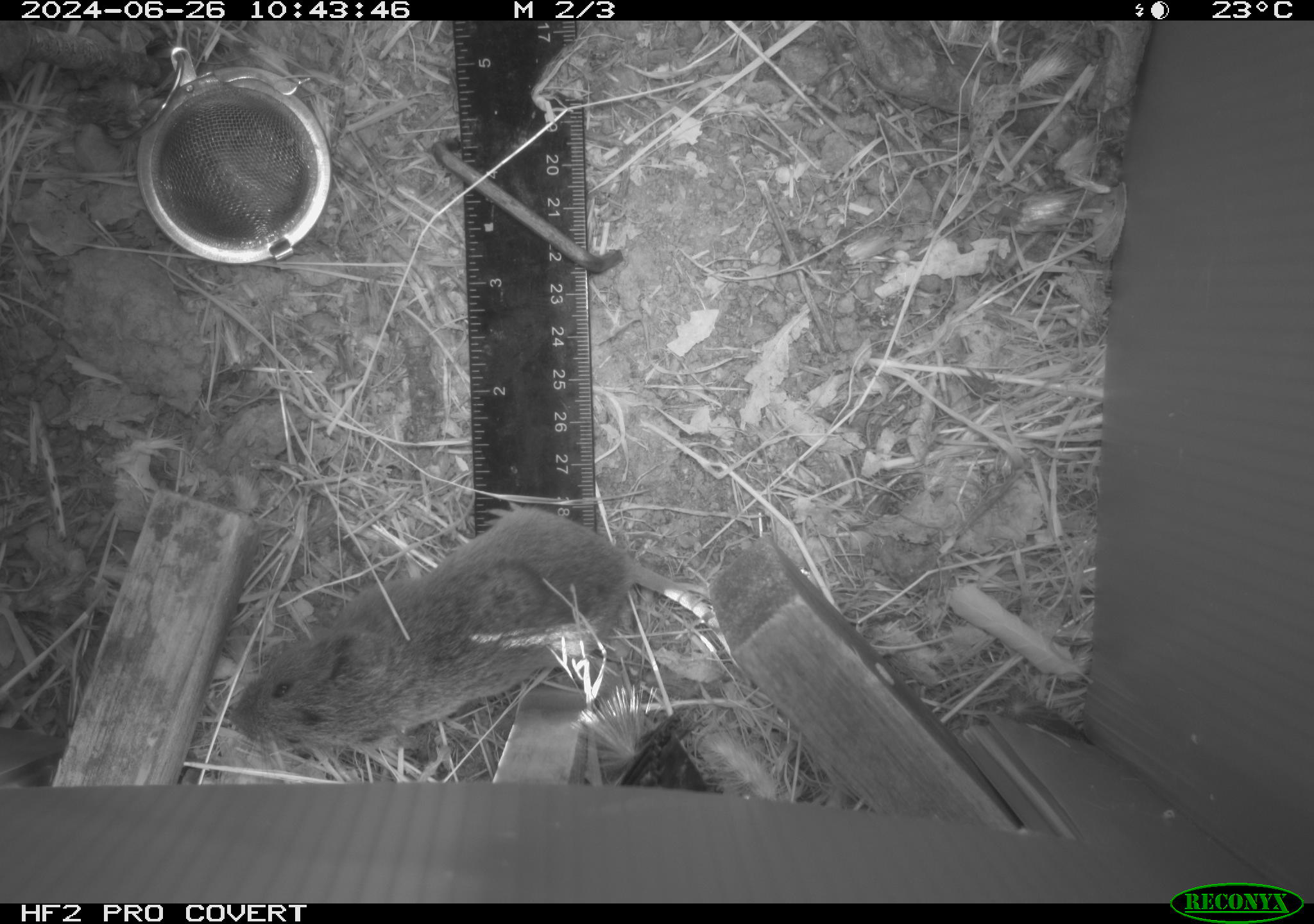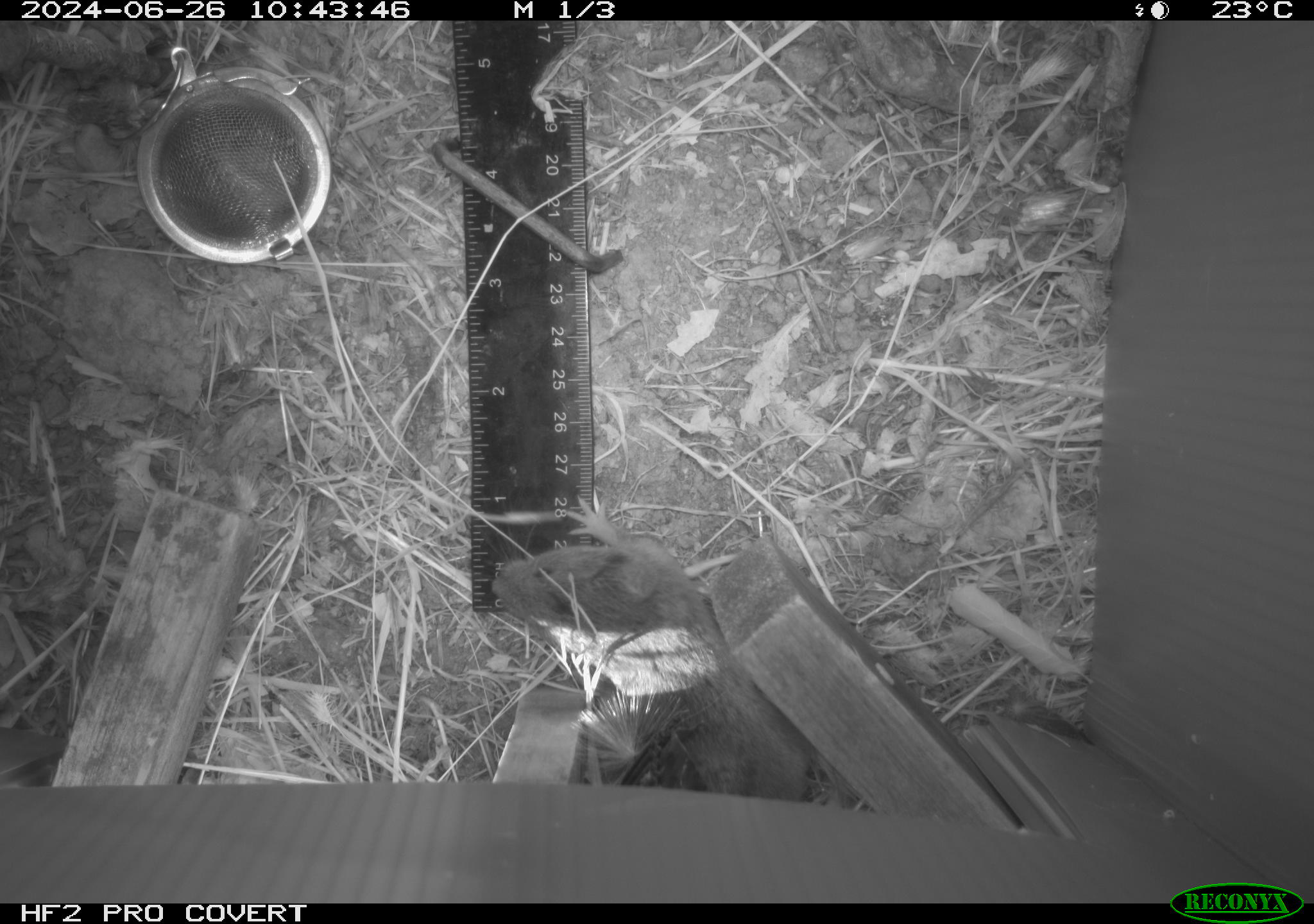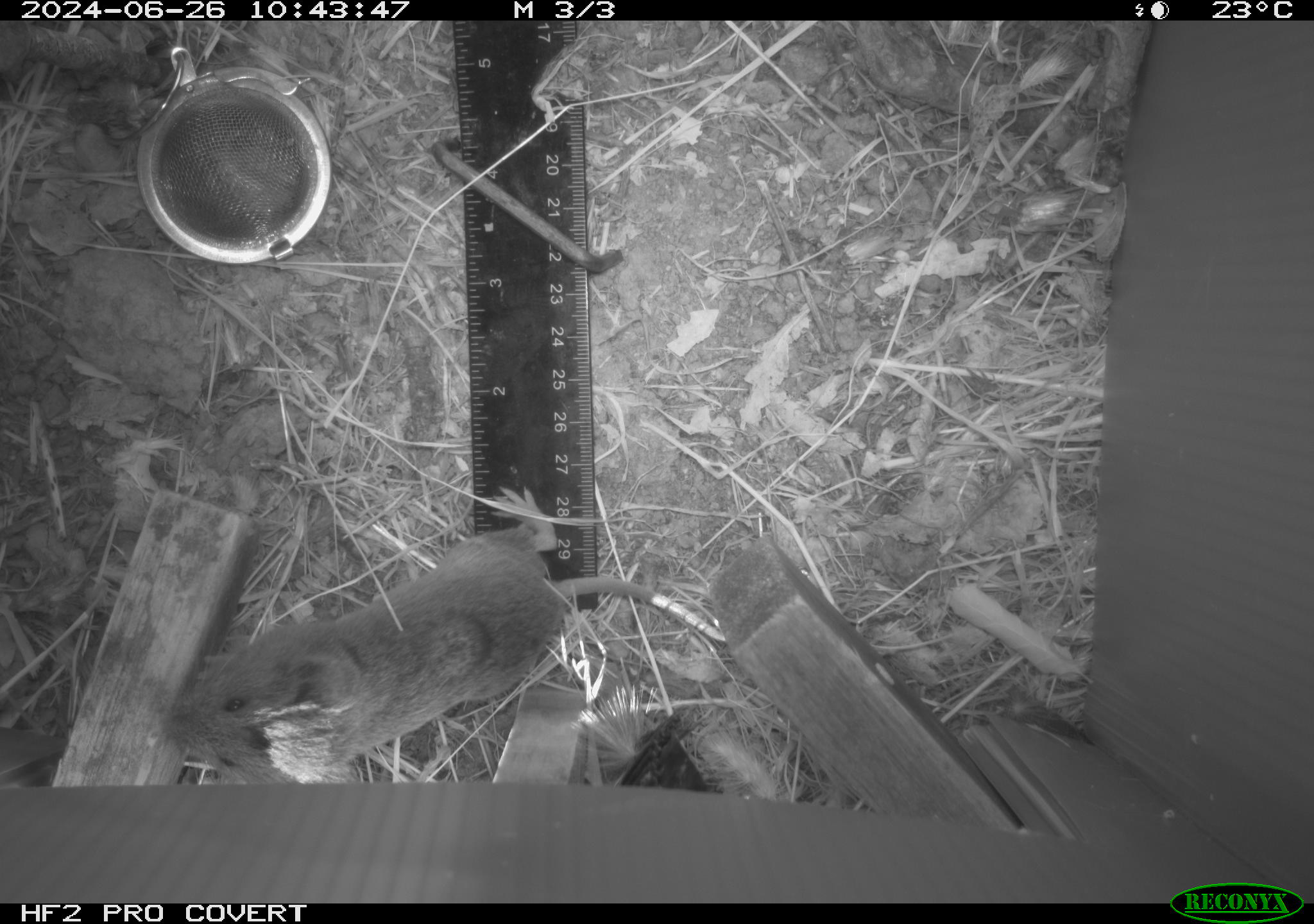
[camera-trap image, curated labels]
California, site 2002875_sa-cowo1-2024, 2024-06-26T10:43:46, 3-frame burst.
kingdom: Animalia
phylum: Chordata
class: Mammalia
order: Rodentia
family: Cricetidae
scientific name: Arvicolinae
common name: voles, lemmings, and muskrats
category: arvicolinae subfamily